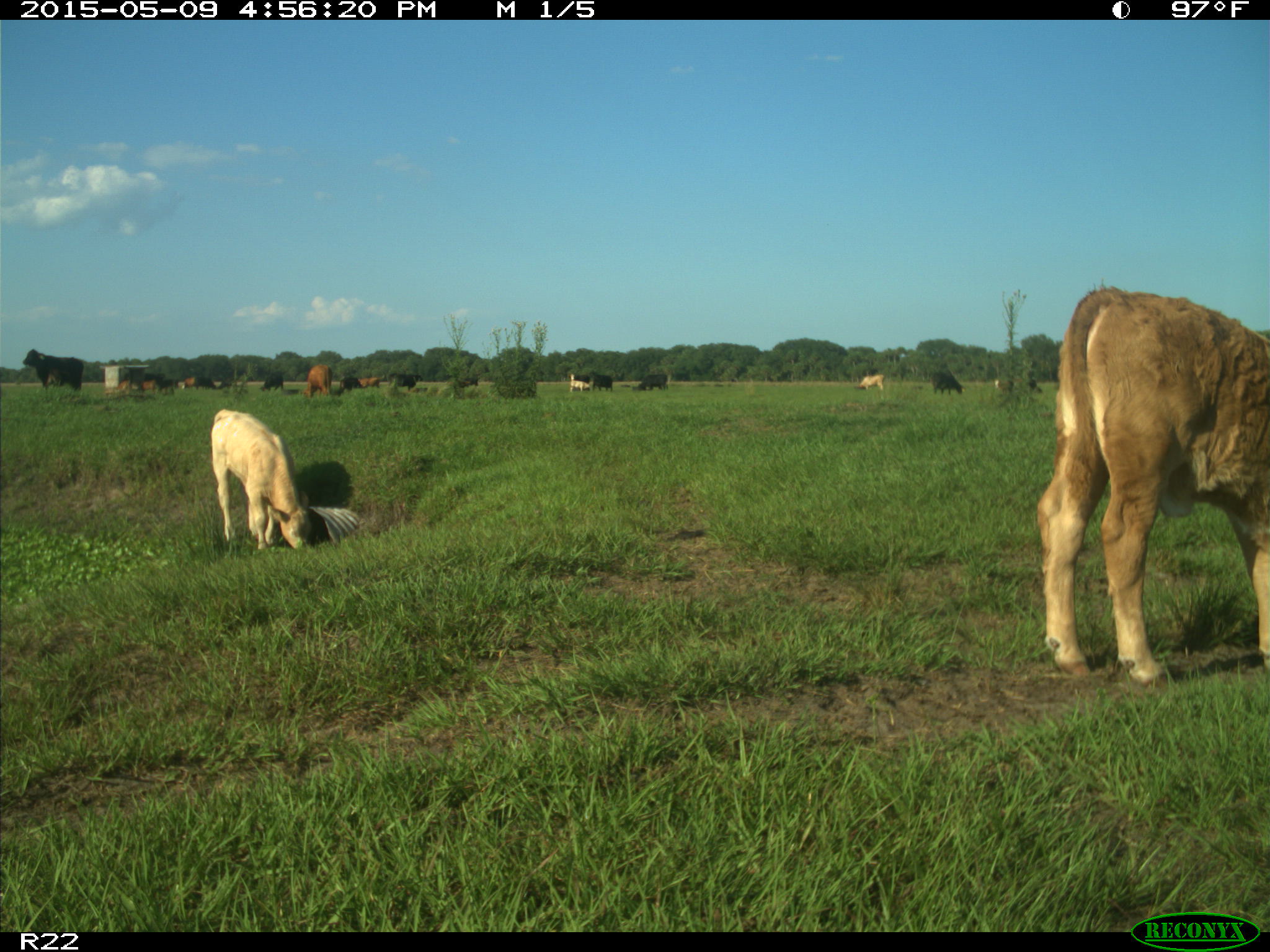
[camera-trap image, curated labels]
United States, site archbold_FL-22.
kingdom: Animalia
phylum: Chordata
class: Mammalia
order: Artiodactyla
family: Bovidae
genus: Bos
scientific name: Bos taurus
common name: domestic cow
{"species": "Bos taurus (domestic cow)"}